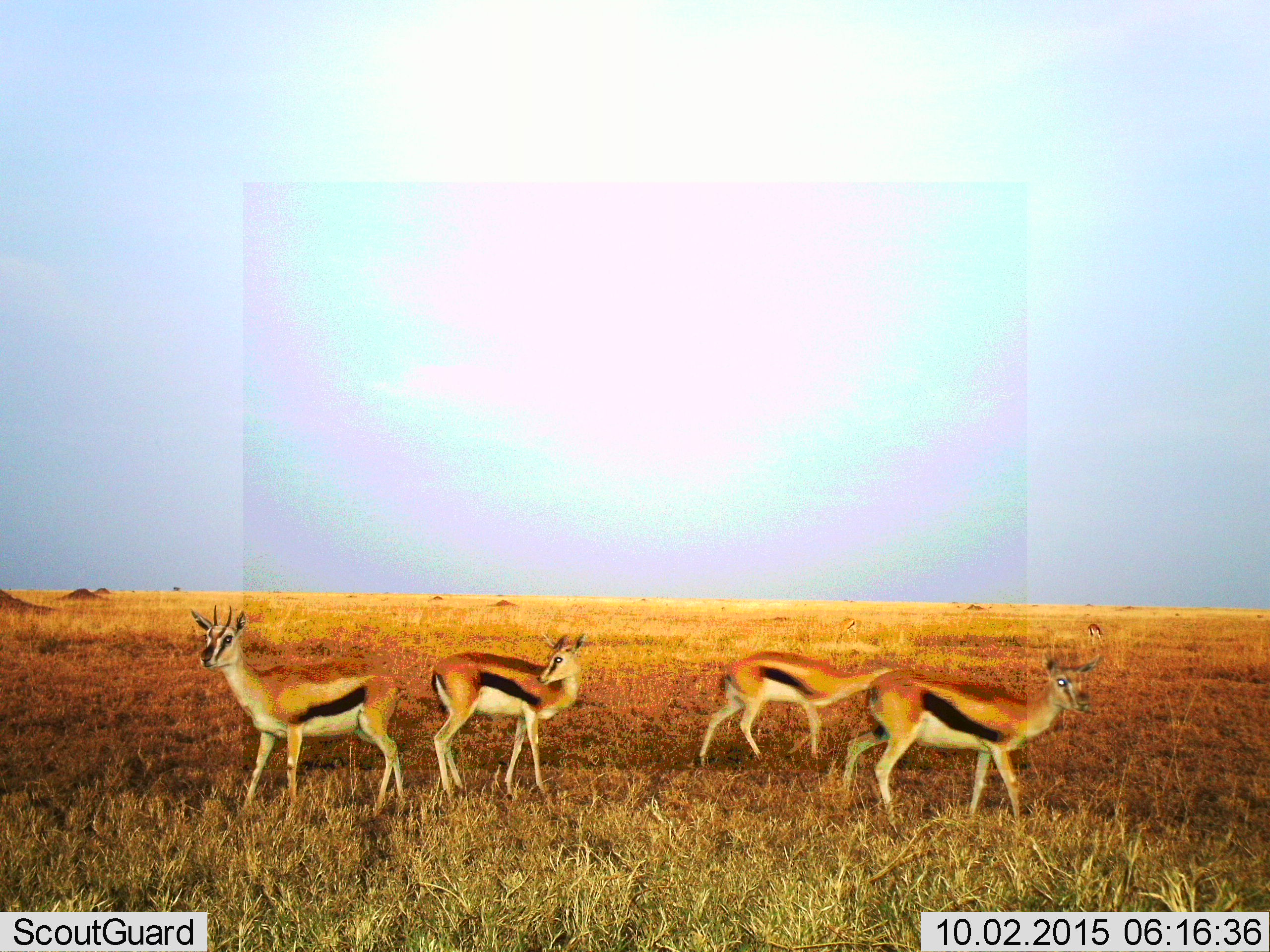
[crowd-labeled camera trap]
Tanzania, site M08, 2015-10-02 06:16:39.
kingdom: Animalia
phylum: Chordata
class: Mammalia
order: Artiodactyla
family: Bovidae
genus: Eudorcas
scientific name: Eudorcas thomsonii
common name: thomson's gazelle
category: gazellethomsons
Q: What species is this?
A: Gazellethomsons (thomson's gazelle) (Eudorcas thomsonii).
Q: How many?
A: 4.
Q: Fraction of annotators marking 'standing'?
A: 100%.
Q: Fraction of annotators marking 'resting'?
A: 0%.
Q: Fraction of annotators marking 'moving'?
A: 18%.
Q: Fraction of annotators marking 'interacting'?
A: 0%.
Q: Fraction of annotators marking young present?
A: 0%.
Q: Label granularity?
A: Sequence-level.